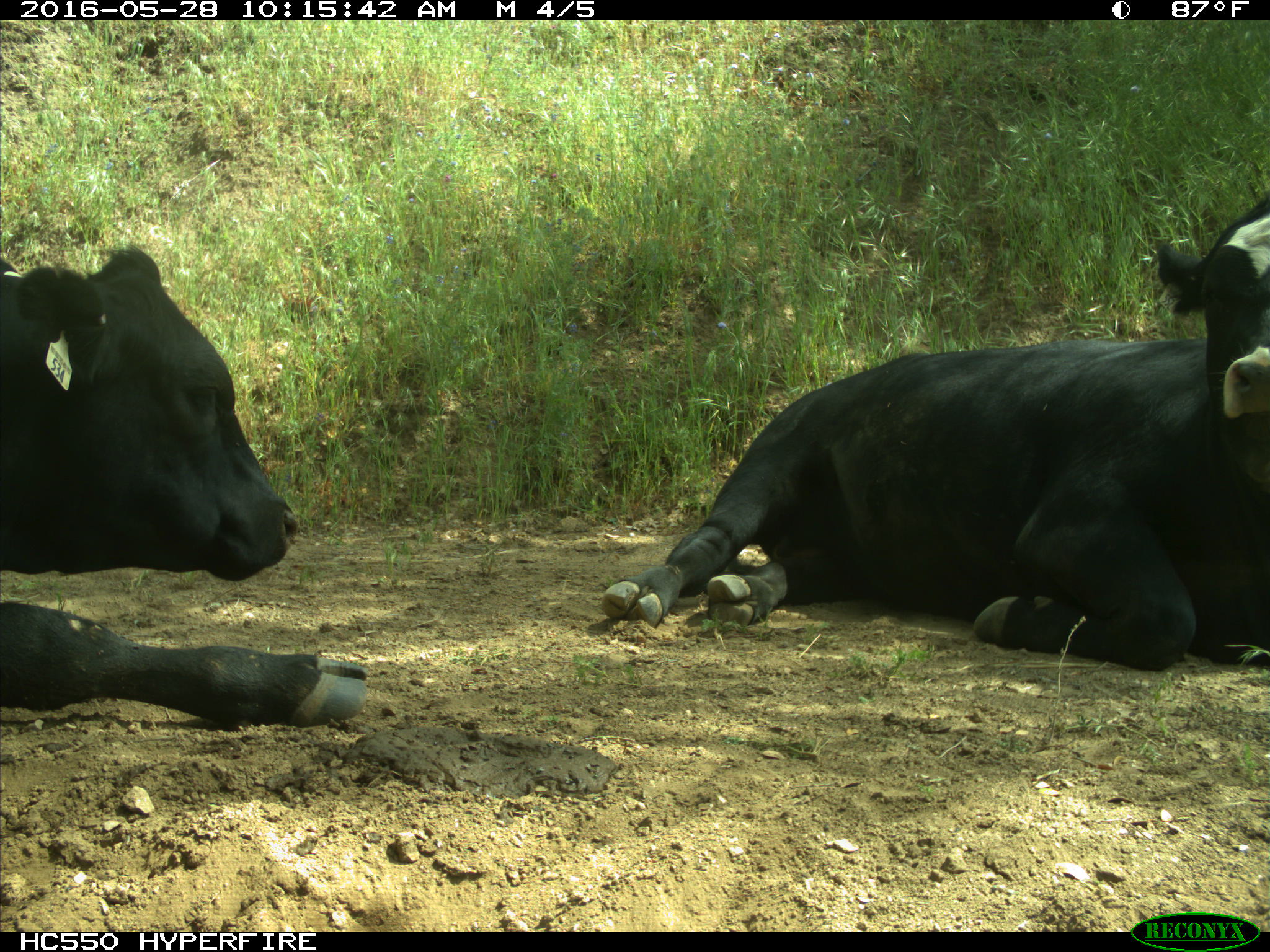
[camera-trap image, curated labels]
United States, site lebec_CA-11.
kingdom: Animalia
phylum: Chordata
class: Mammalia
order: Artiodactyla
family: Bovidae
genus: Bos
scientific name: Bos taurus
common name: domestic cow